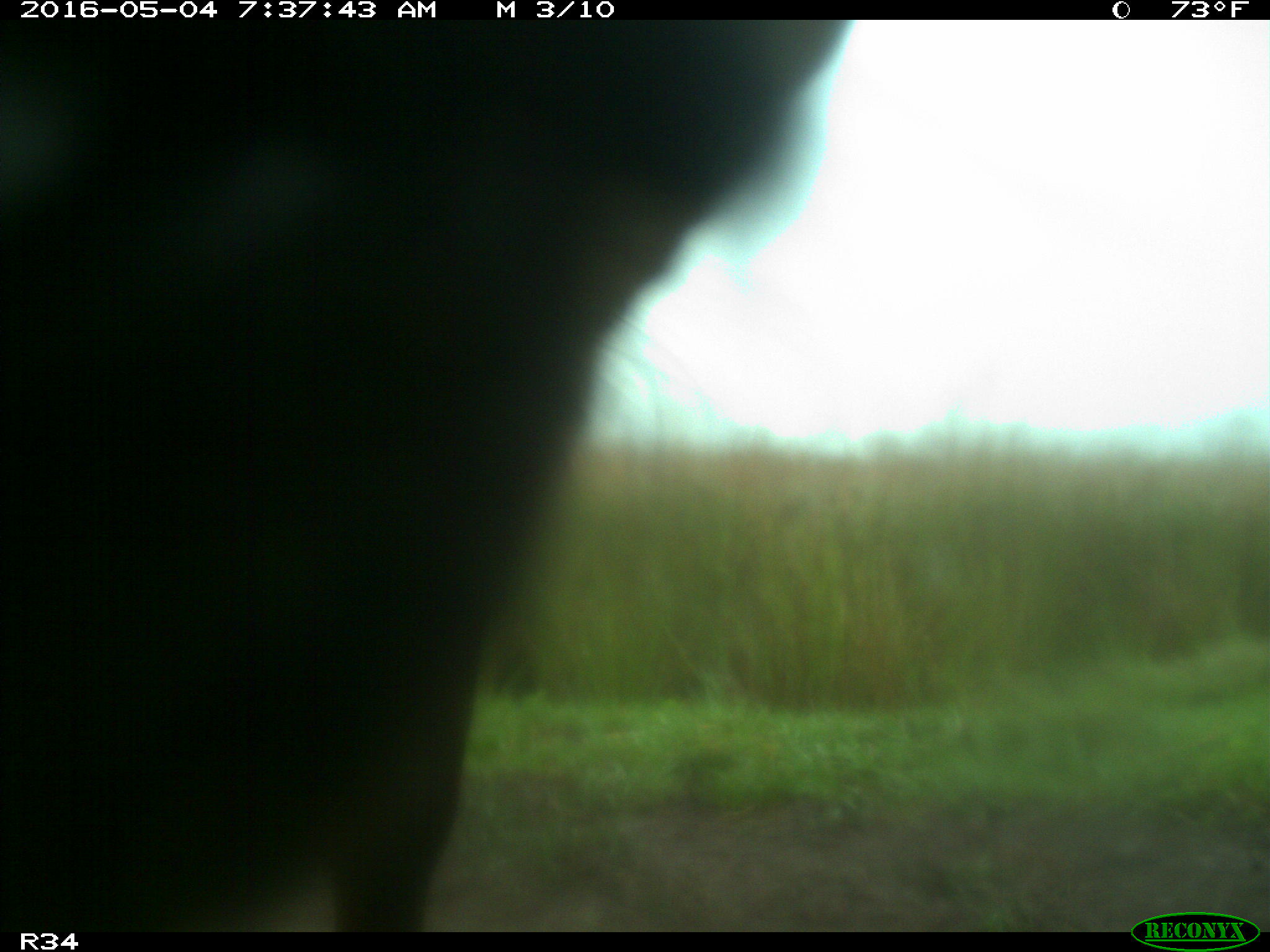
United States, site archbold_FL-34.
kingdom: Animalia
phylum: Chordata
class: Mammalia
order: Artiodactyla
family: Bovidae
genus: Bos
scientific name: Bos taurus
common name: domestic cow